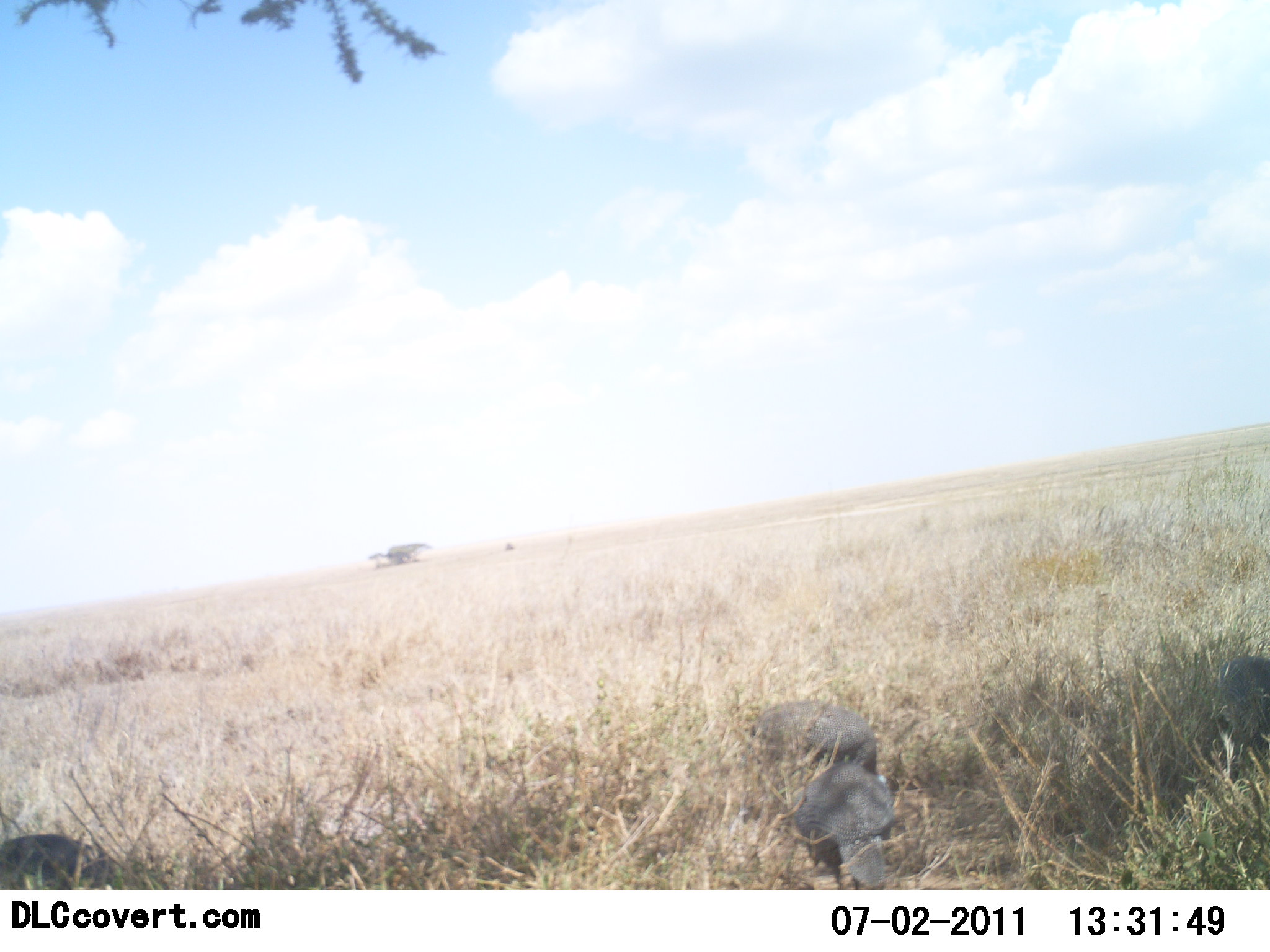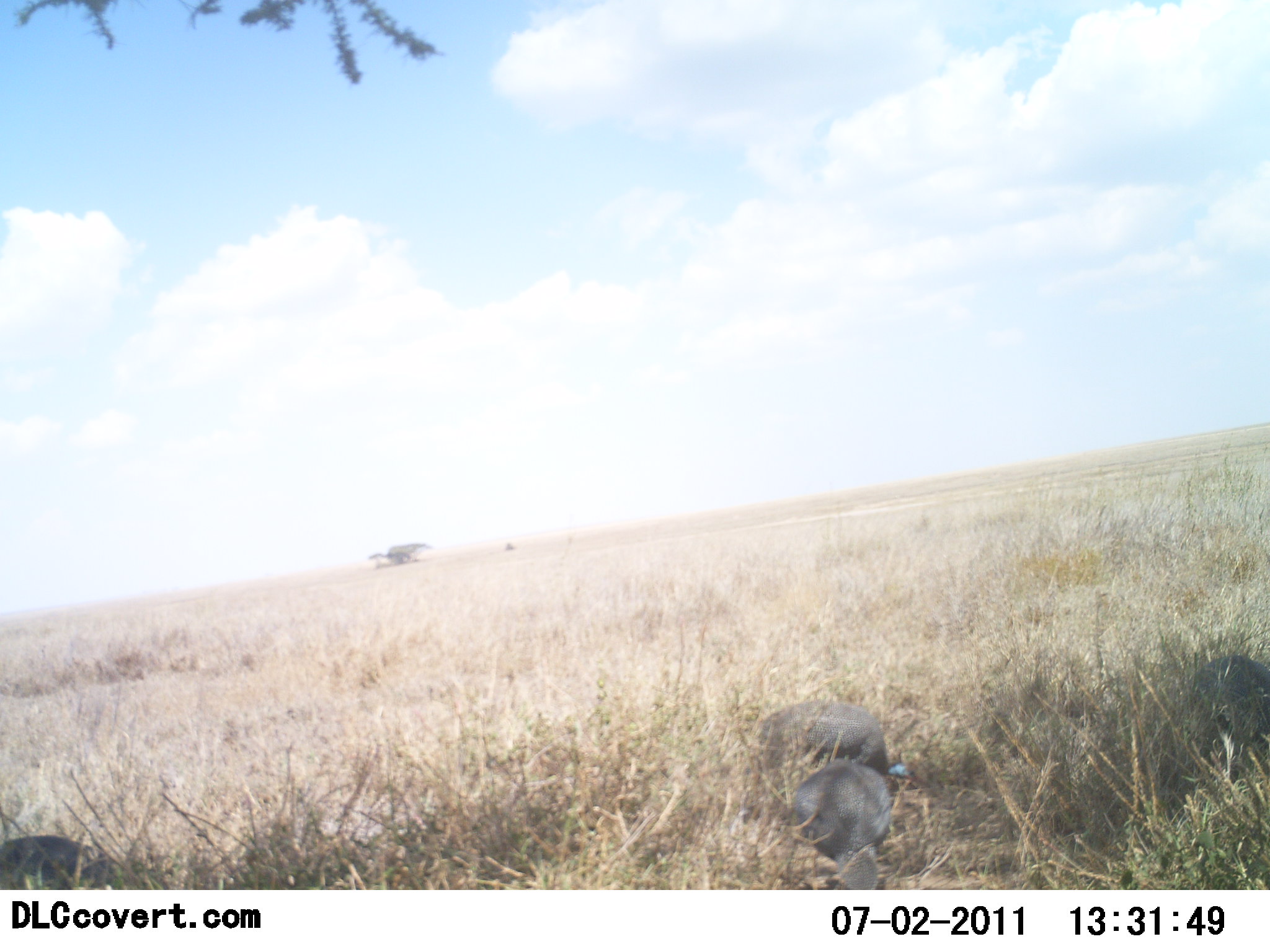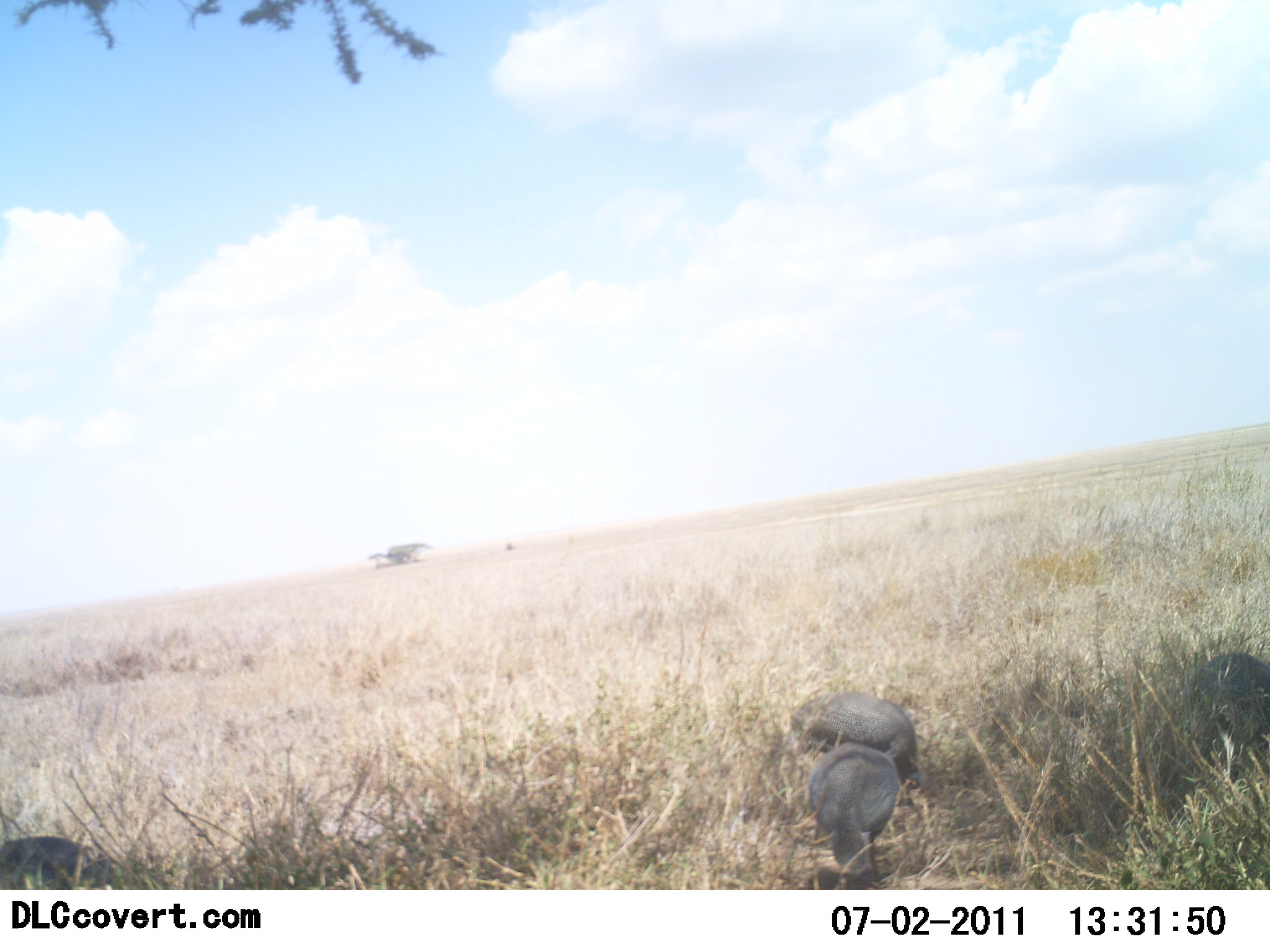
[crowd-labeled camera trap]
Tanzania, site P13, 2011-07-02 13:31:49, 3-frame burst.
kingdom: Animalia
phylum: Chordata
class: Aves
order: Galliformes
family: Numididae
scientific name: Numididae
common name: guinea fowl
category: guineafowl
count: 4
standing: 18%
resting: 9%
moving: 45%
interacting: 9%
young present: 0%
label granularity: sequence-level